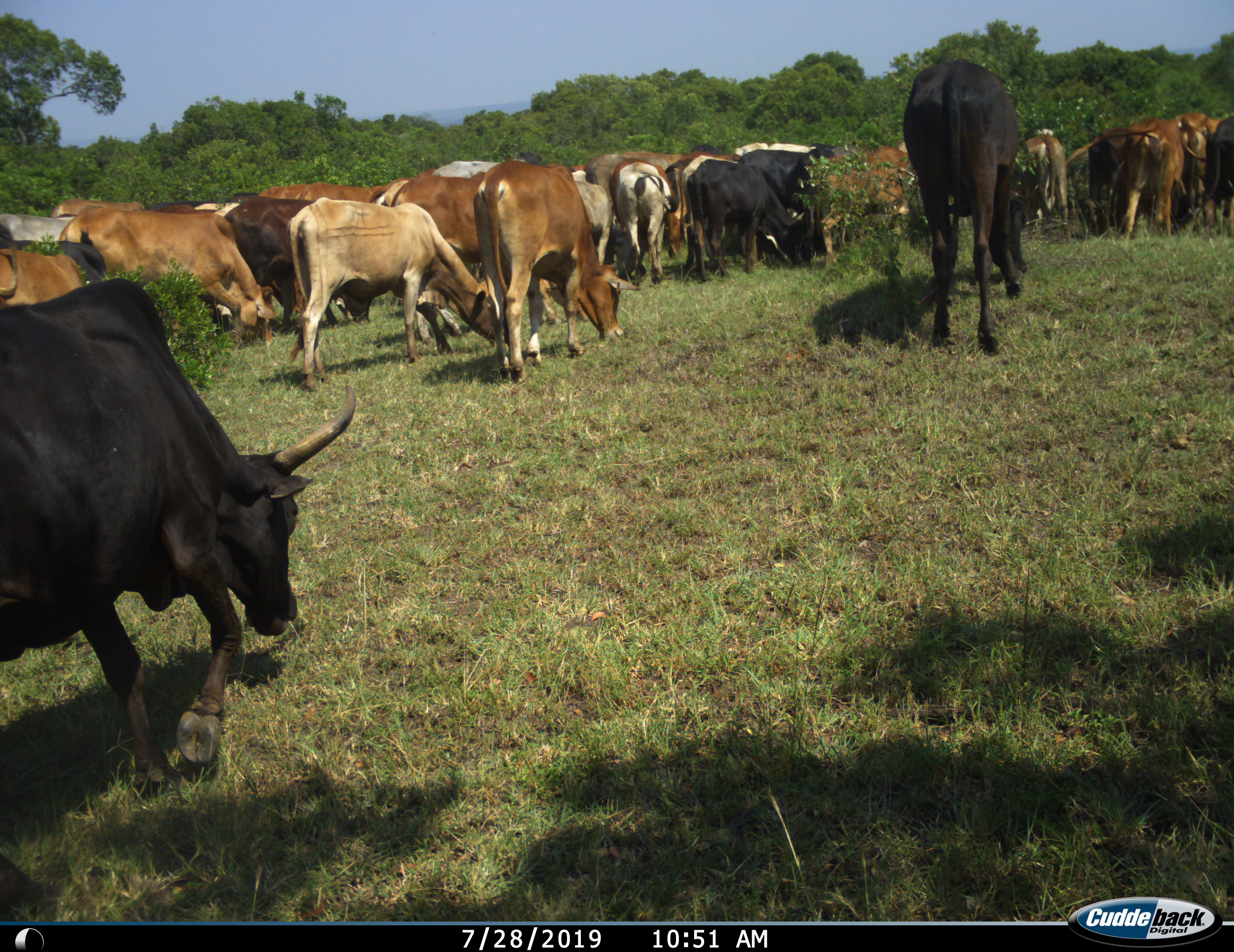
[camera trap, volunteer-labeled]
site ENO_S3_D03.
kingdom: Animalia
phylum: Chordata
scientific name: Vertebrata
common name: domestic animal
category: domesticanimal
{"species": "domesticanimal (domestic animal) (Vertebrata)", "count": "11-50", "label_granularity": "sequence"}